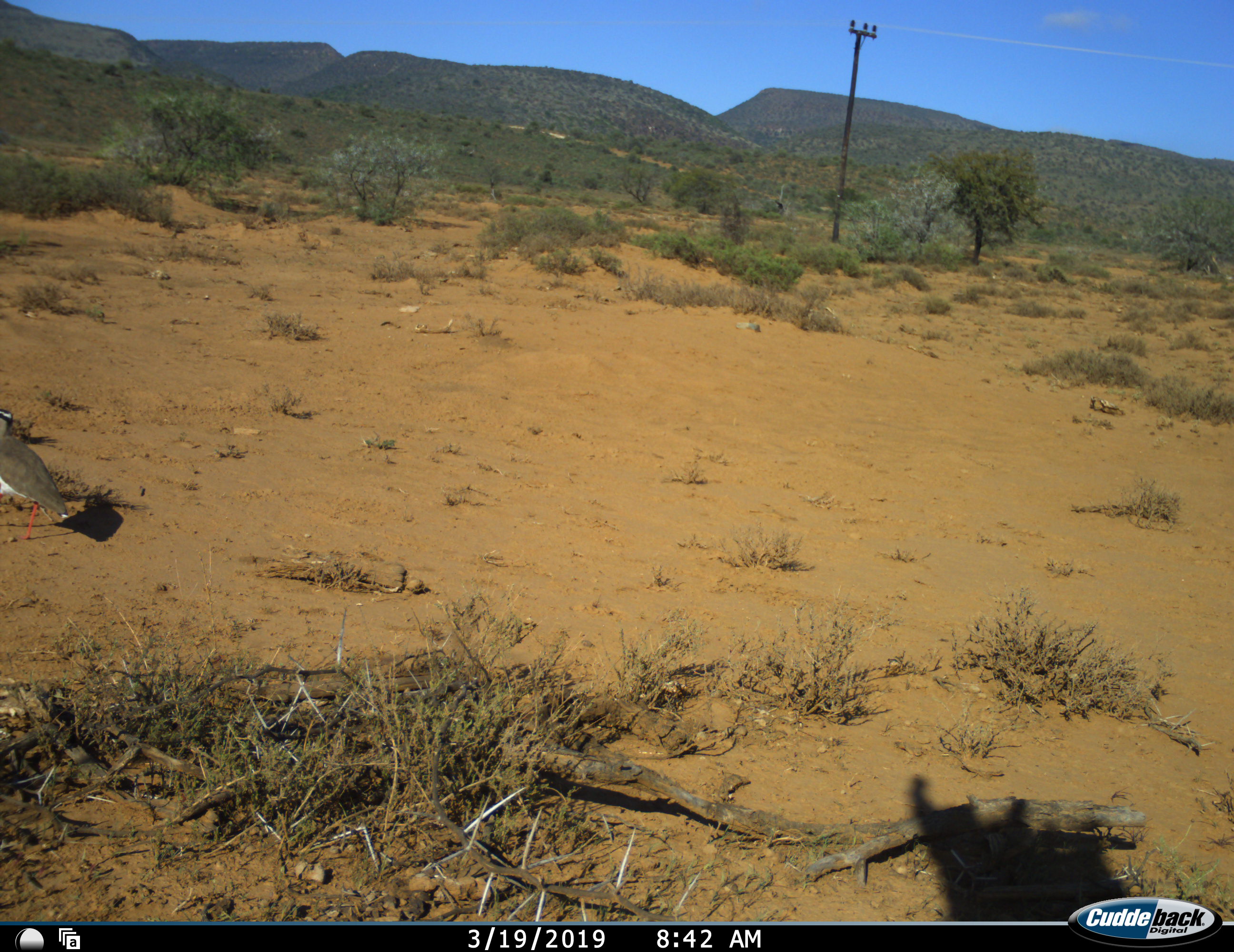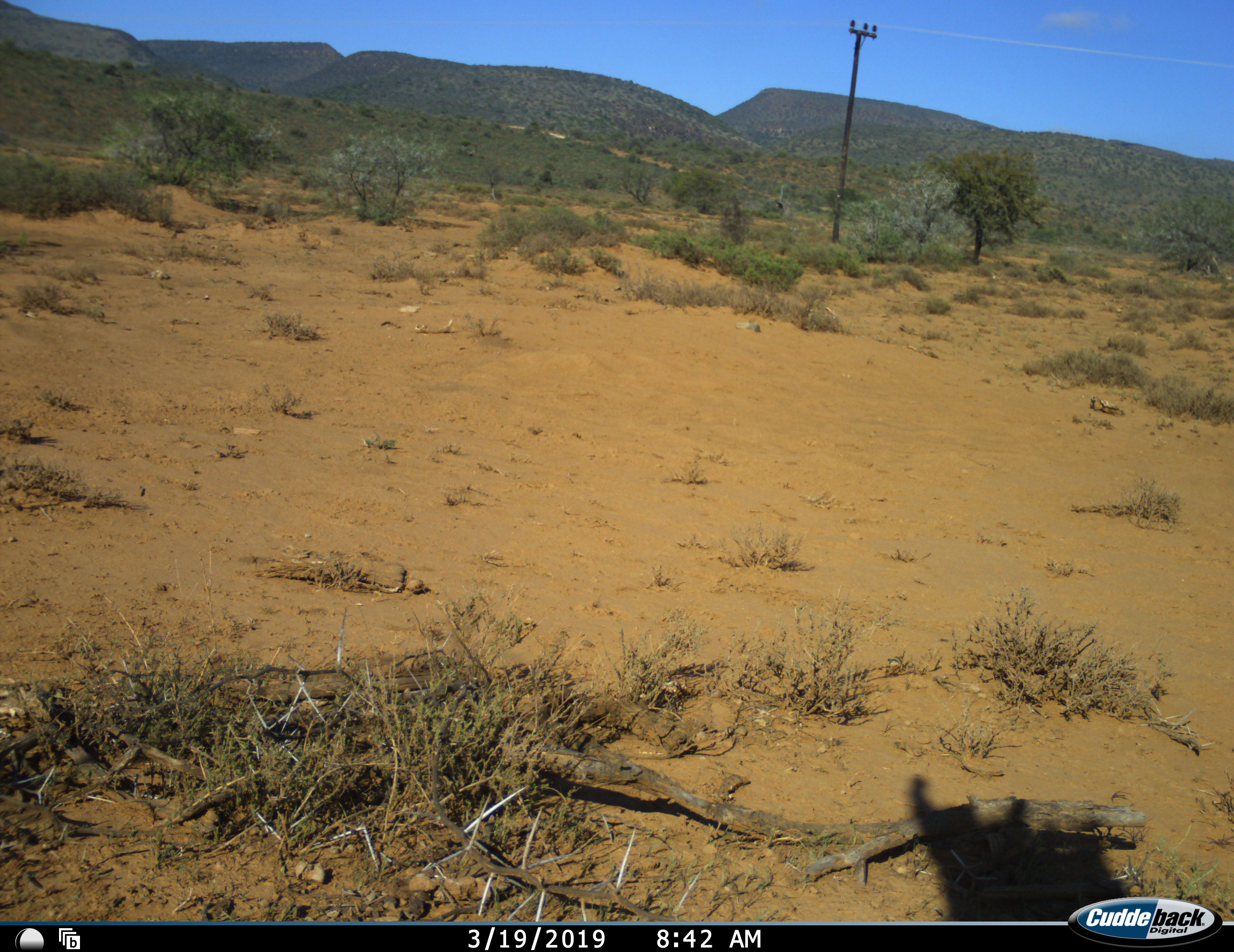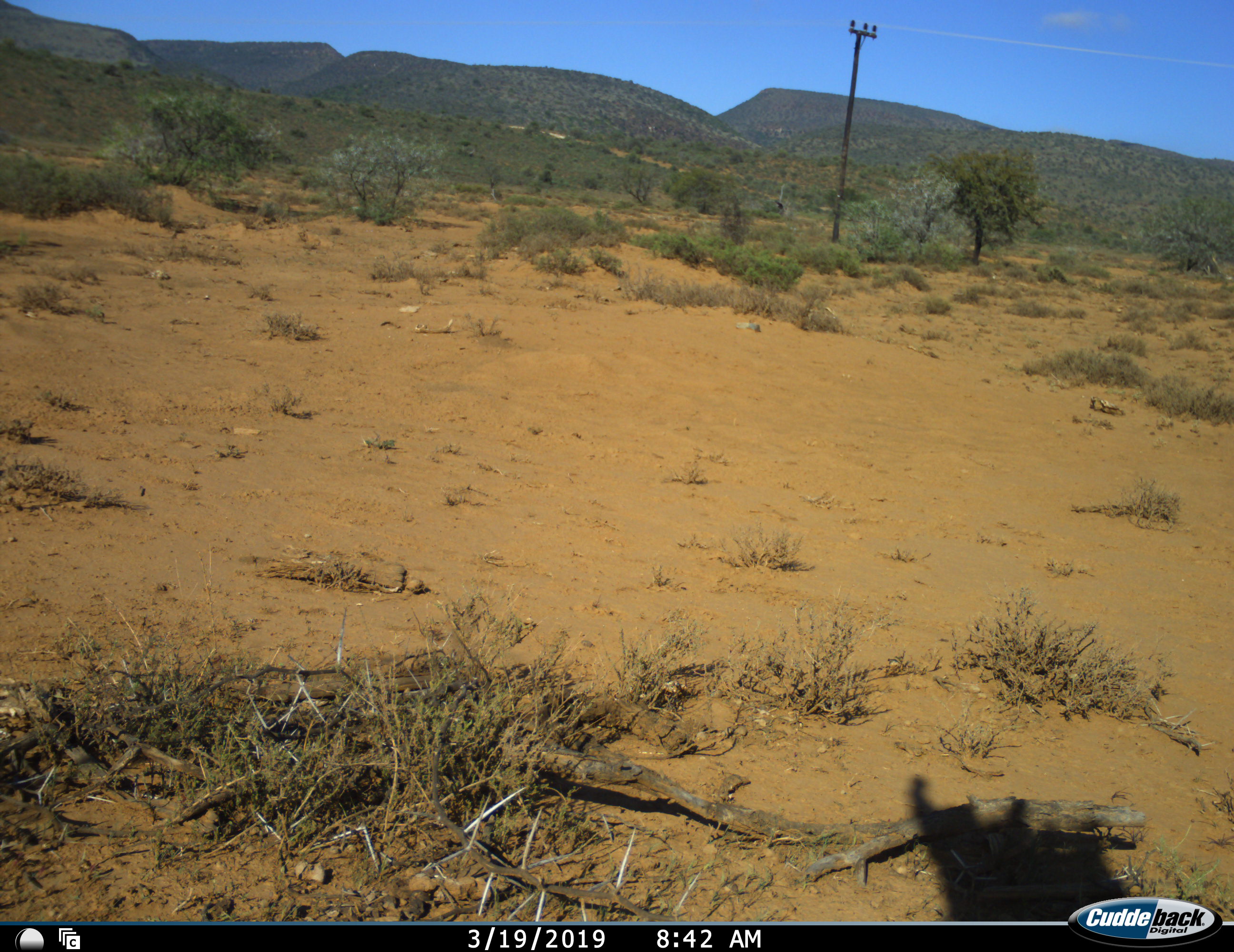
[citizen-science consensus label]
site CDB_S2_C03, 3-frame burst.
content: unidentified animal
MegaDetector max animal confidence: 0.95